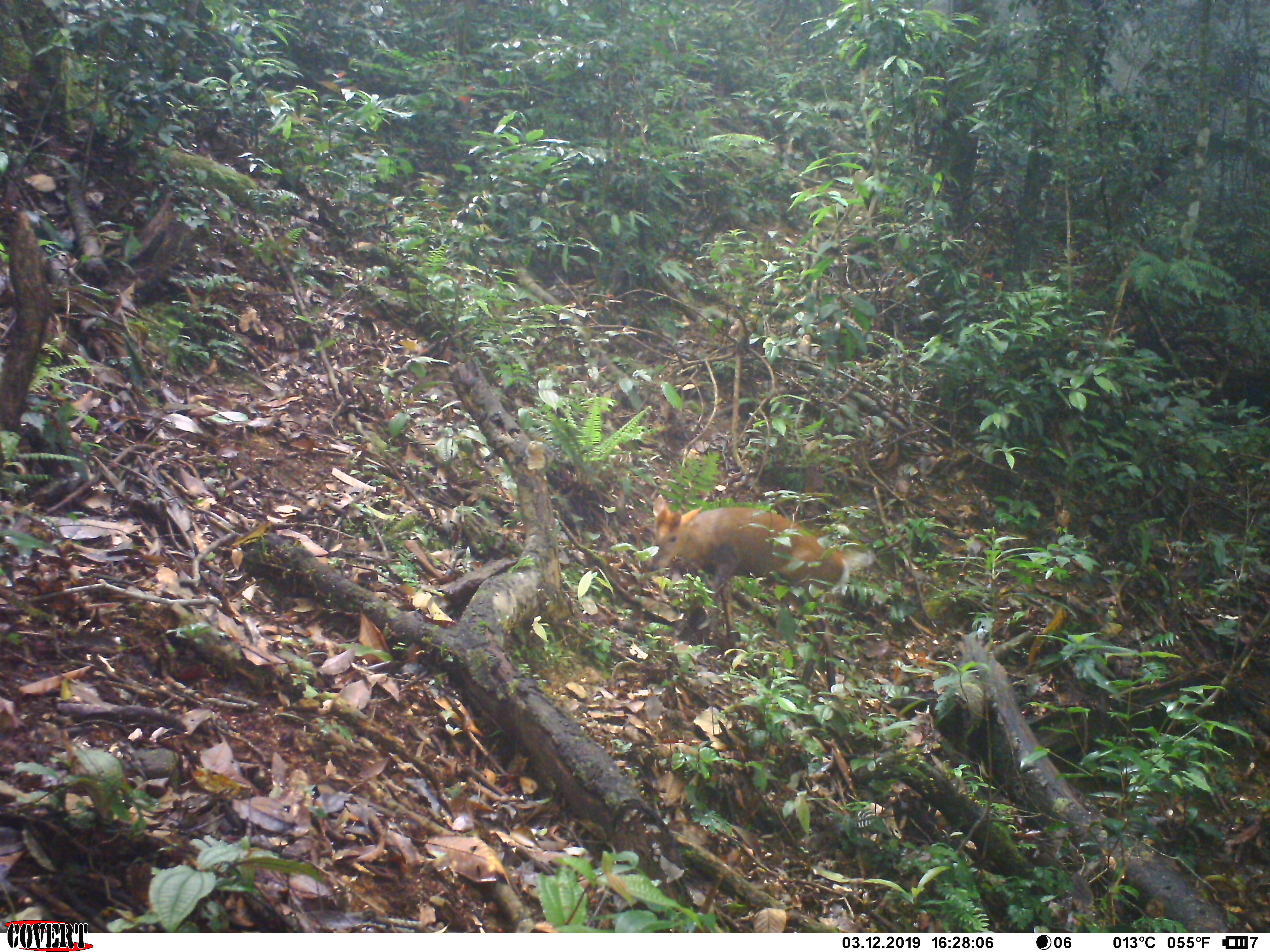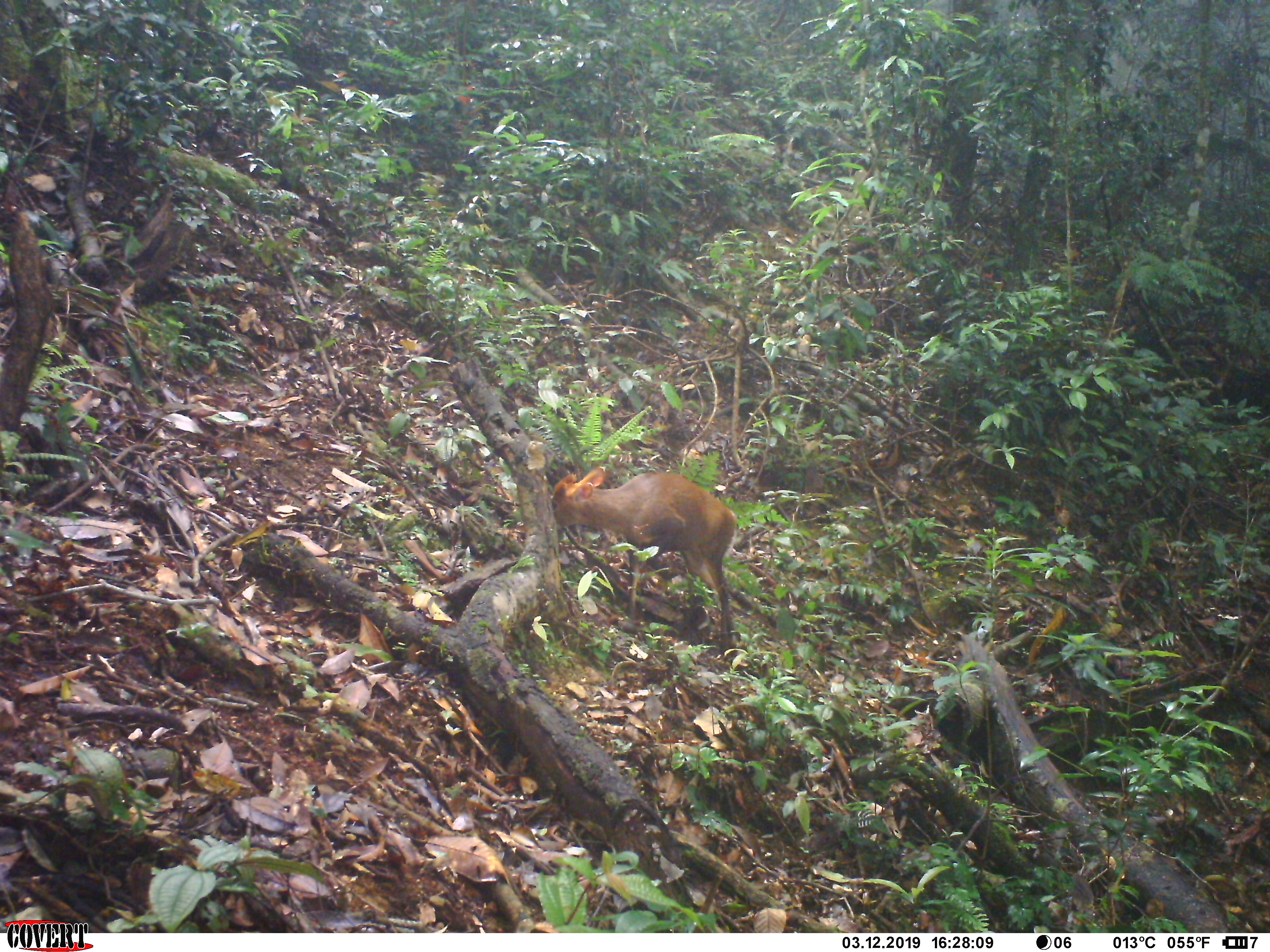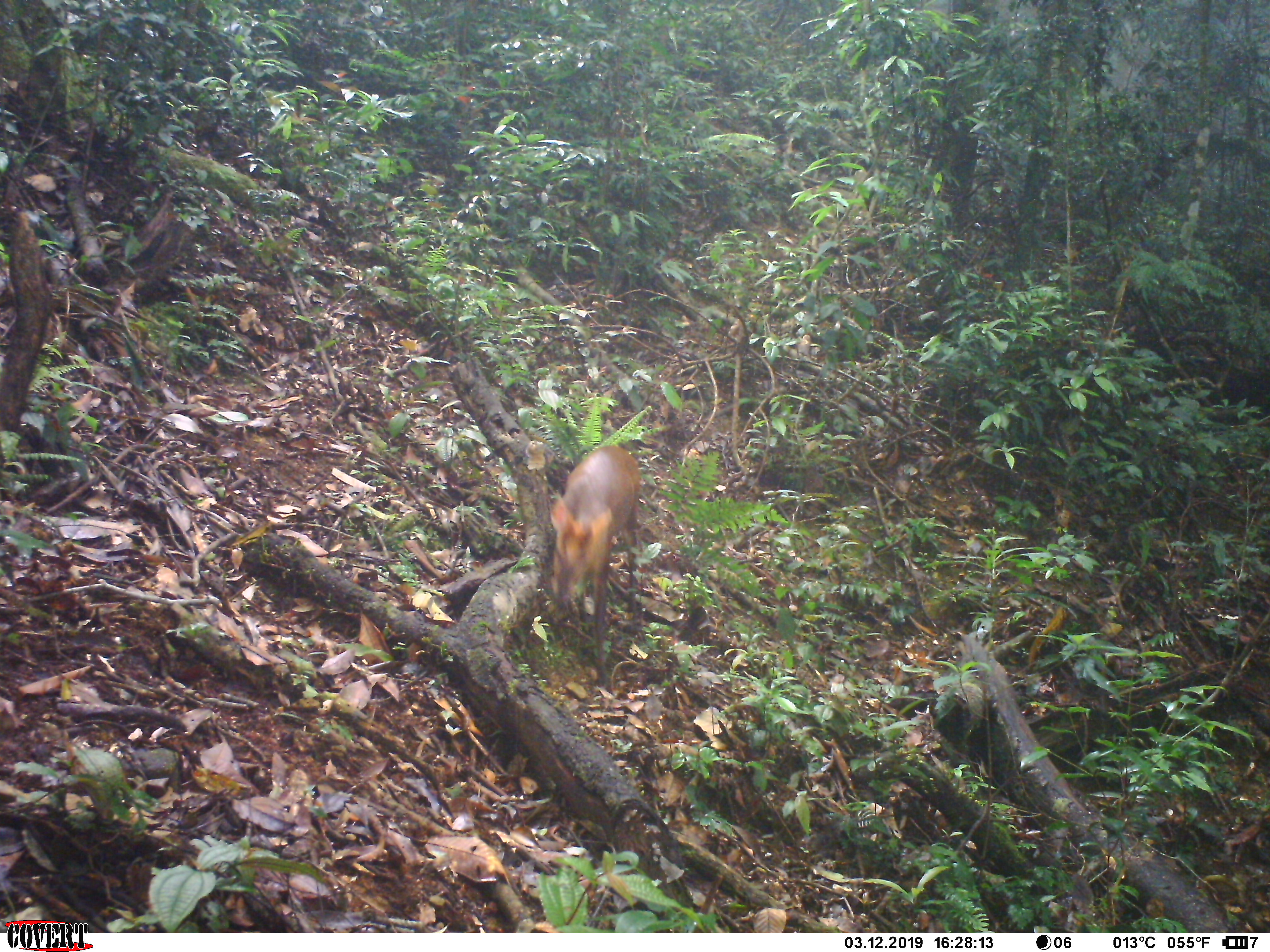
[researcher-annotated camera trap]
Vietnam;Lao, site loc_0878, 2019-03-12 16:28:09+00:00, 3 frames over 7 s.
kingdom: Animalia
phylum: Chordata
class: Mammalia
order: Artiodactyla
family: Cervidae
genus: Muntiacus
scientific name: Muntiacus rooseveltorum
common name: roosevelt's muntjac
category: roosevelts muntjac group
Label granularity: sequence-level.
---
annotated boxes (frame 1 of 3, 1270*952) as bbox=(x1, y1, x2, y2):
roosevelts muntjac group: bbox=(642, 493, 873, 697)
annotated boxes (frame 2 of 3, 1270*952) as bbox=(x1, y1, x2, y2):
roosevelts muntjac group: bbox=(550, 465, 738, 653)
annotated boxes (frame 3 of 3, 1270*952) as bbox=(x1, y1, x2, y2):
roosevelts muntjac group: bbox=(545, 444, 647, 688)